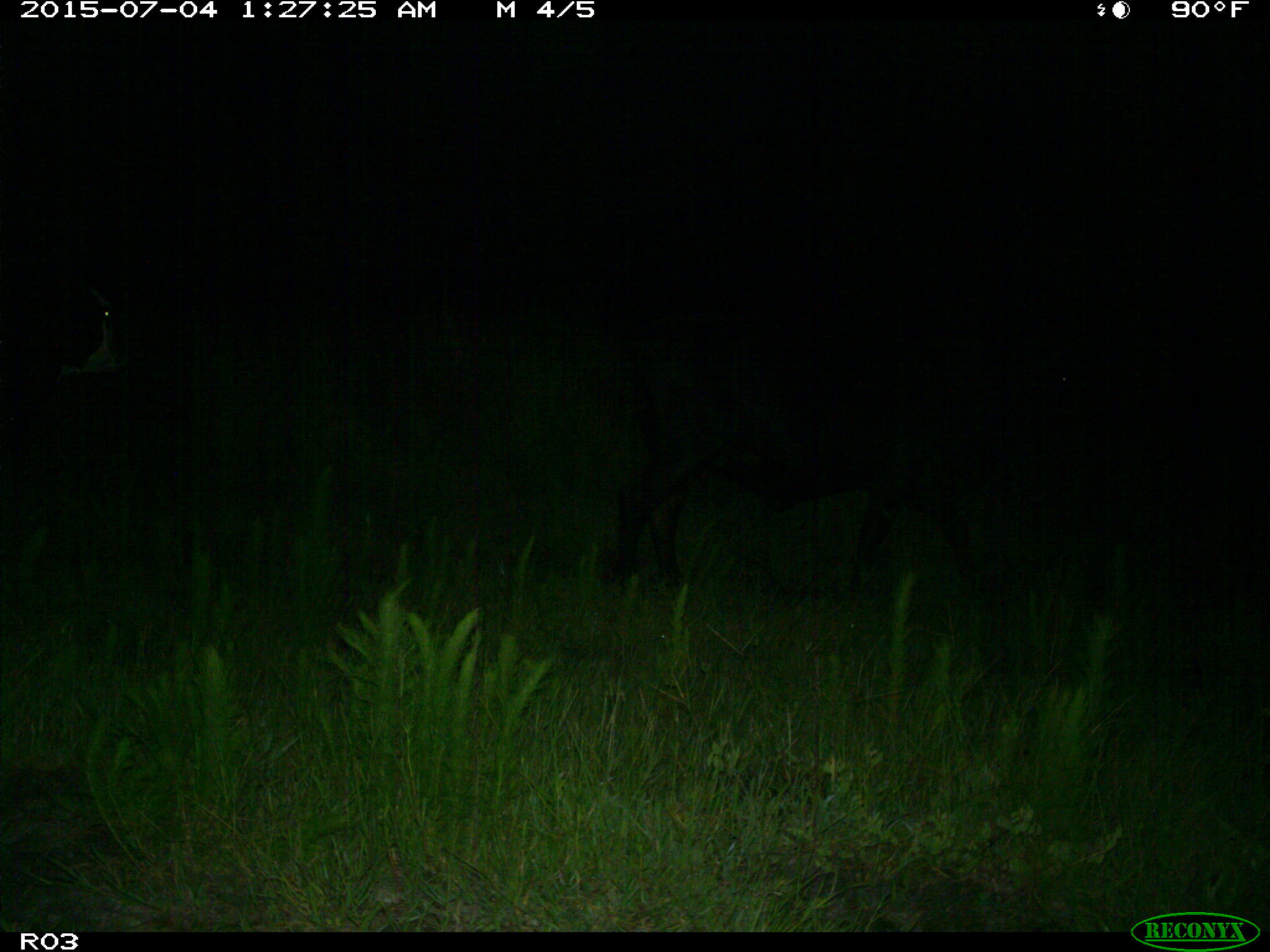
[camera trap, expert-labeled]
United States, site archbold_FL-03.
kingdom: Animalia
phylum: Chordata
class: Mammalia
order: Artiodactyla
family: Bovidae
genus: Bos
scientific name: Bos taurus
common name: domestic cow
Bos taurus (domestic cow).